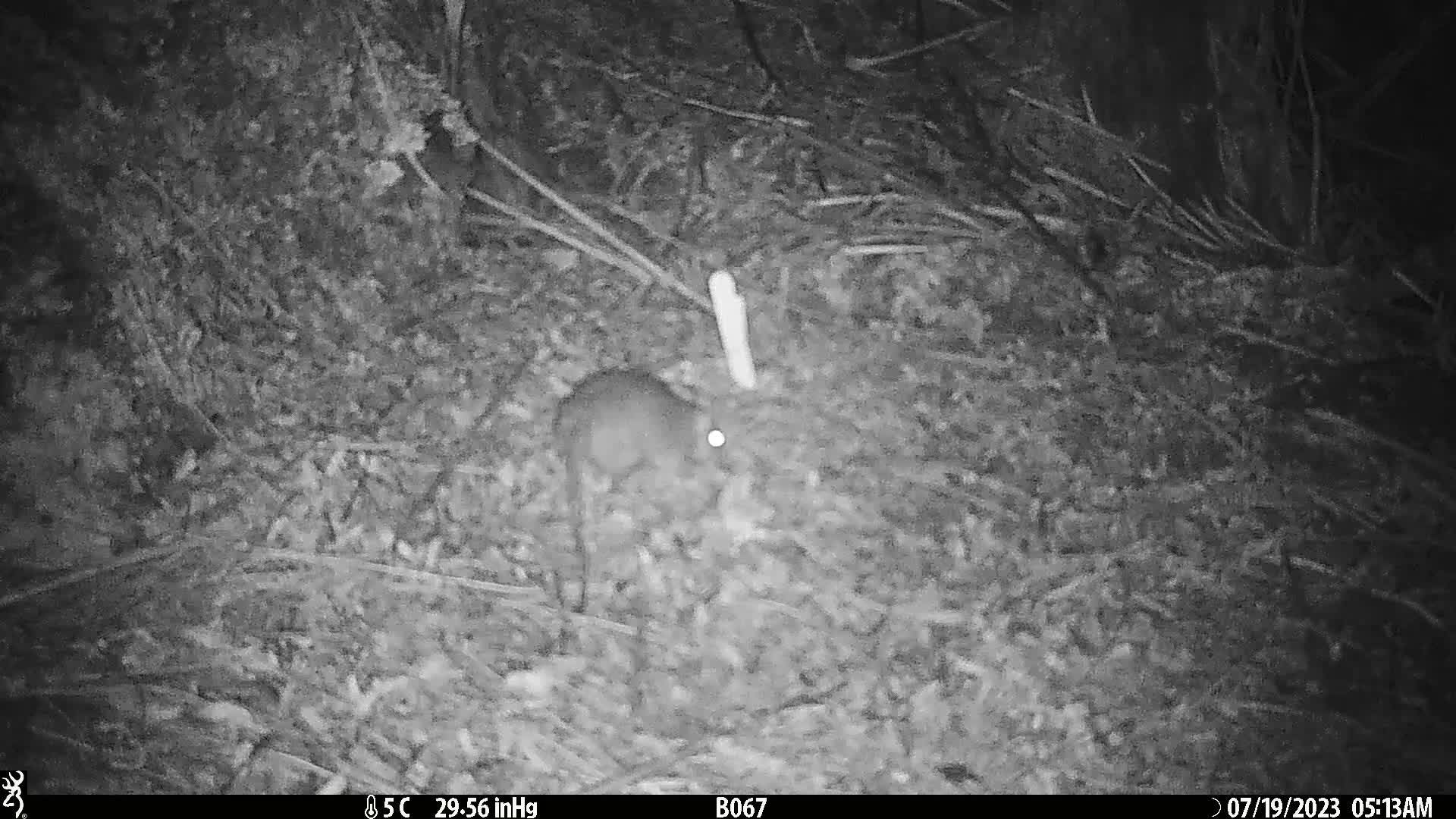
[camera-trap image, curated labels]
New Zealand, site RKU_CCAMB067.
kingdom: Animalia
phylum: Chordata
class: Mammalia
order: Rodentia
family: Muridae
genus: Rattus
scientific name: Rattus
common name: rat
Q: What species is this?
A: Rat (Rattus).